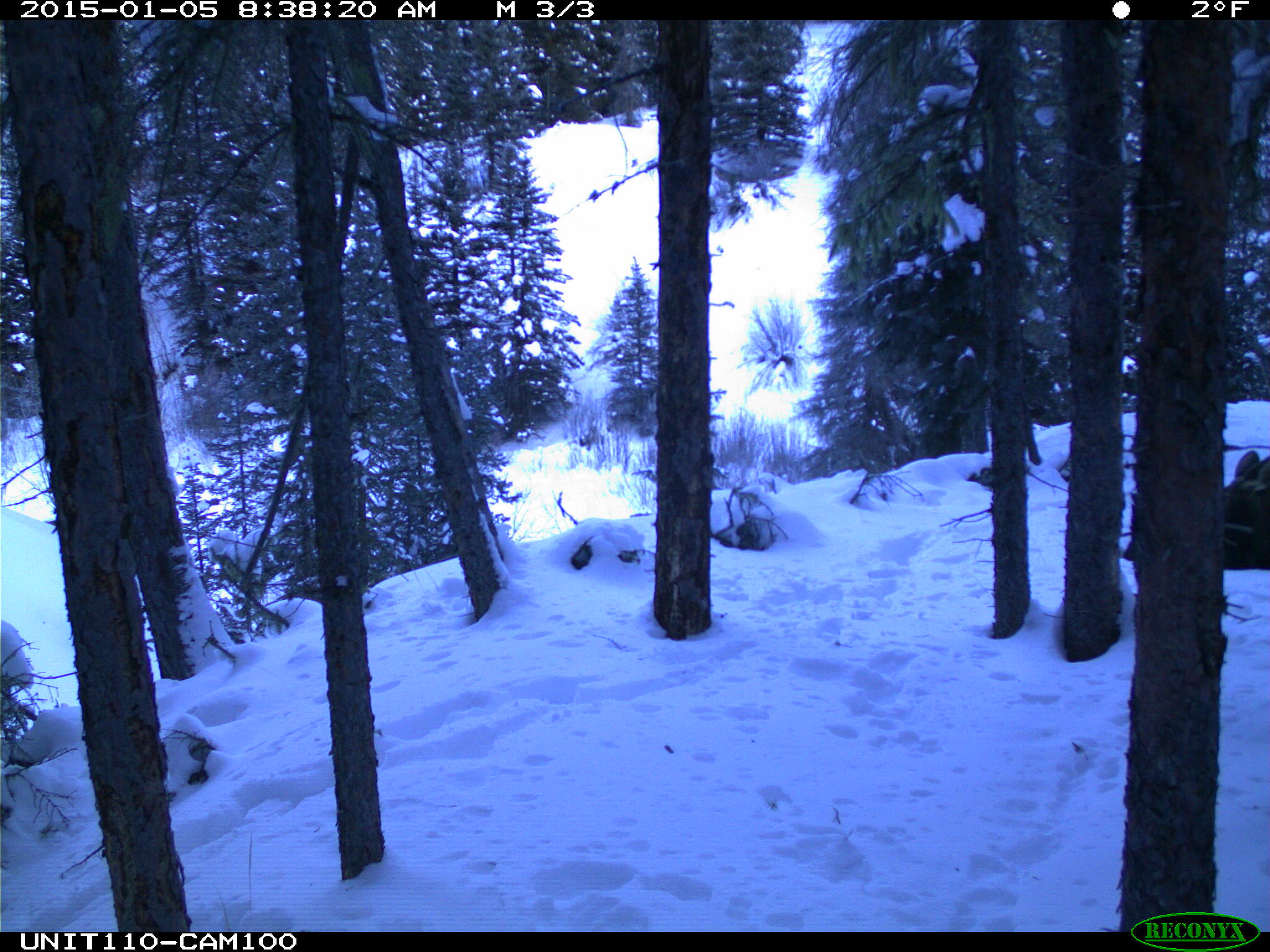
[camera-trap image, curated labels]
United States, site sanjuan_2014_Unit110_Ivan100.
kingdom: Animalia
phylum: Chordata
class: Mammalia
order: Artiodactyla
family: Cervidae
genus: Alces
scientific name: Alces alces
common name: moose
Alces alces (moose).